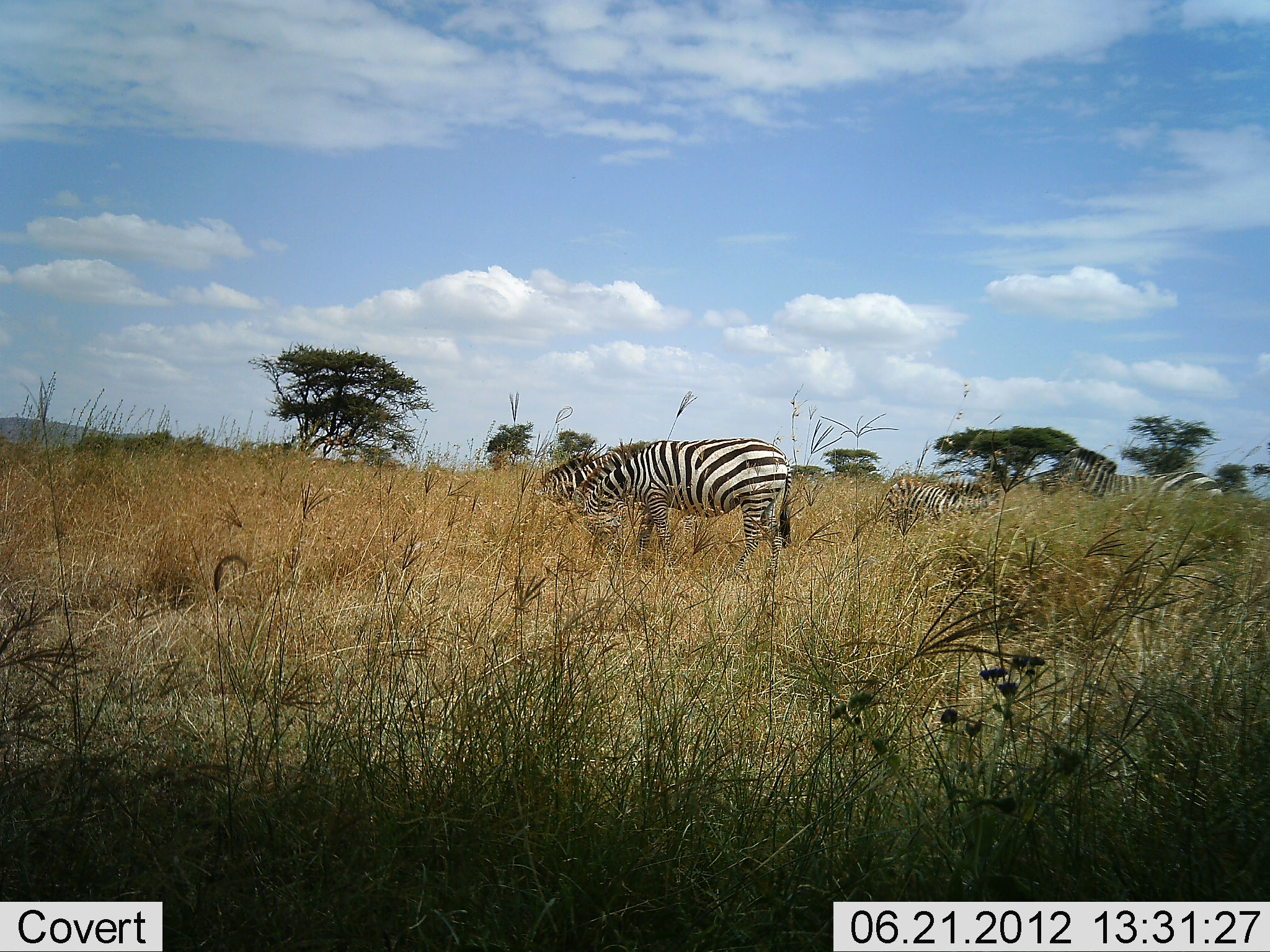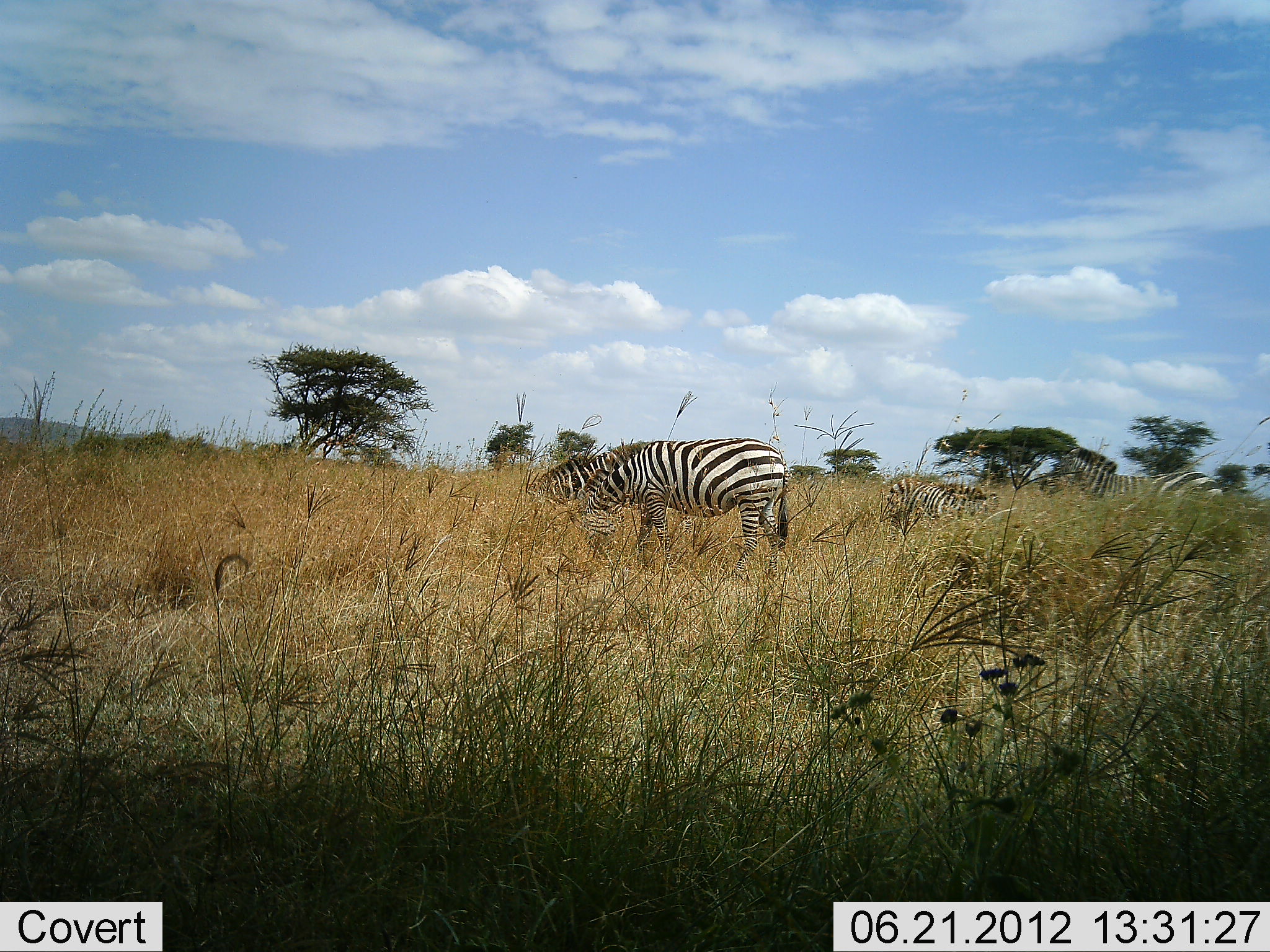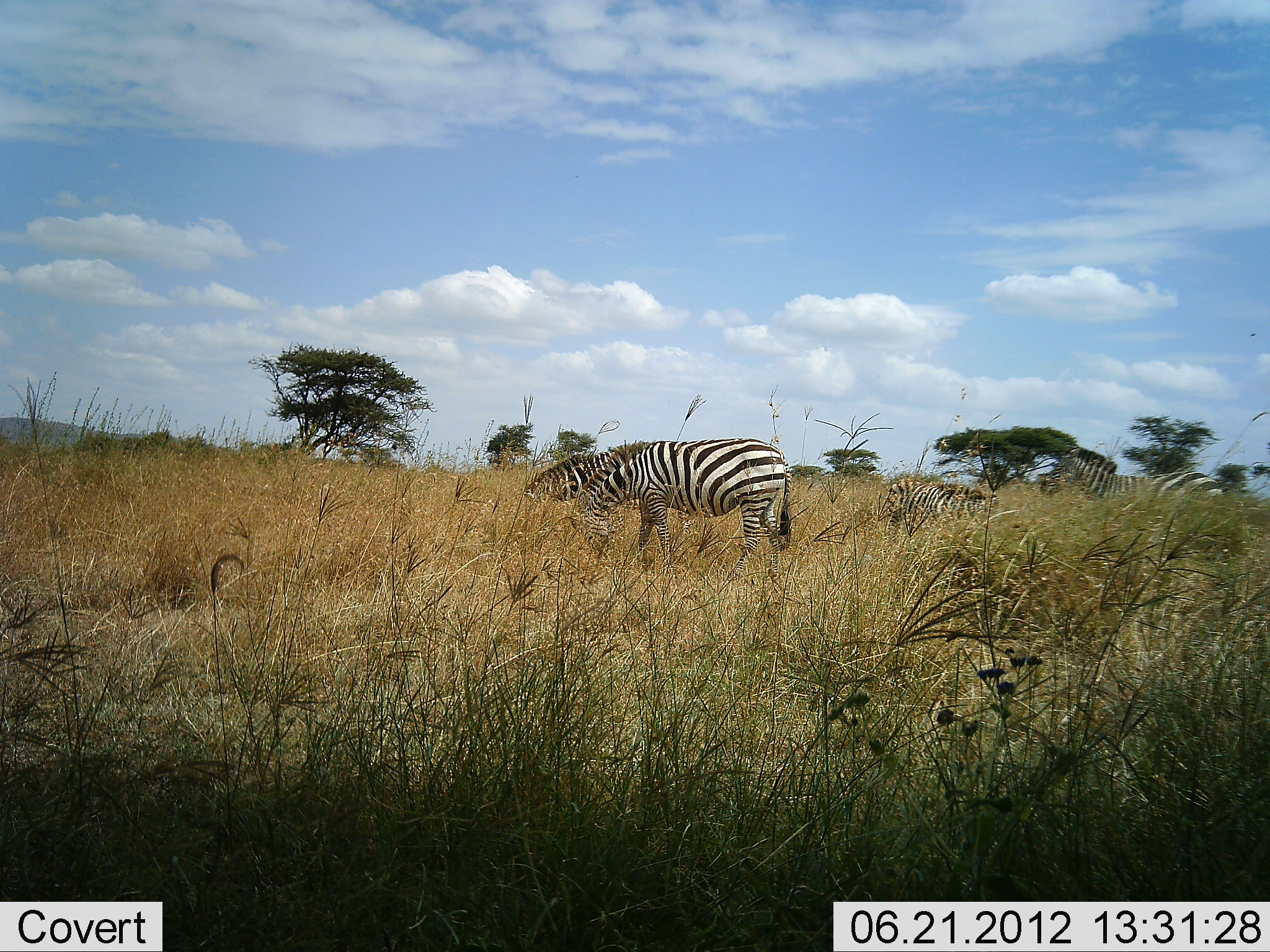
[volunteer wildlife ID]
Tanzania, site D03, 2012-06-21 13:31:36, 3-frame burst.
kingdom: Animalia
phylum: Chordata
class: Mammalia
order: Perissodactyla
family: Equidae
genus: Equus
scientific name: Equus quagga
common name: plains zebra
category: zebra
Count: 4.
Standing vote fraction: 70%.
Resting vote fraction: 0%.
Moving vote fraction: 0%.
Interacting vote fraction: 0%.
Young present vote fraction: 10%.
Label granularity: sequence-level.